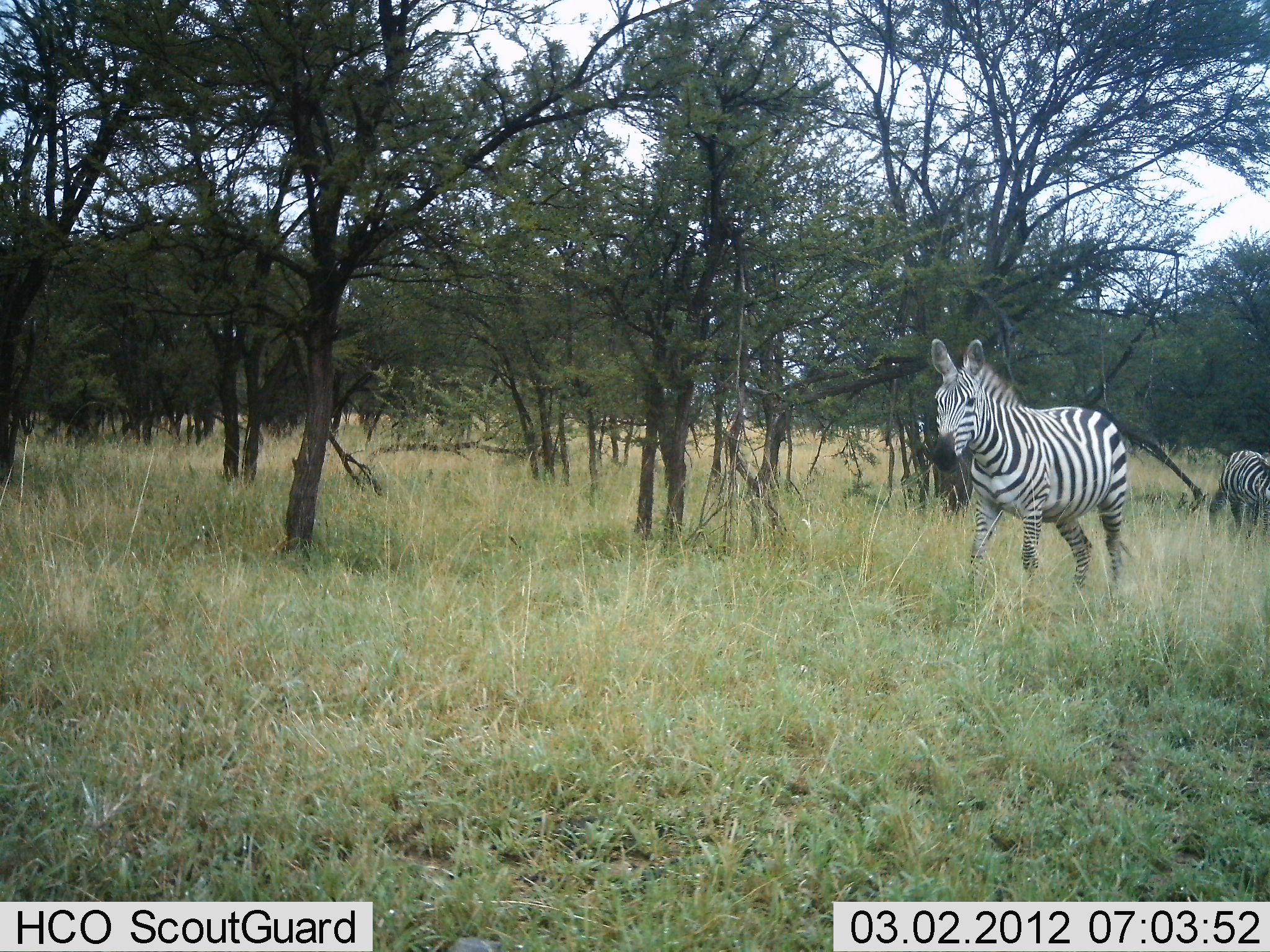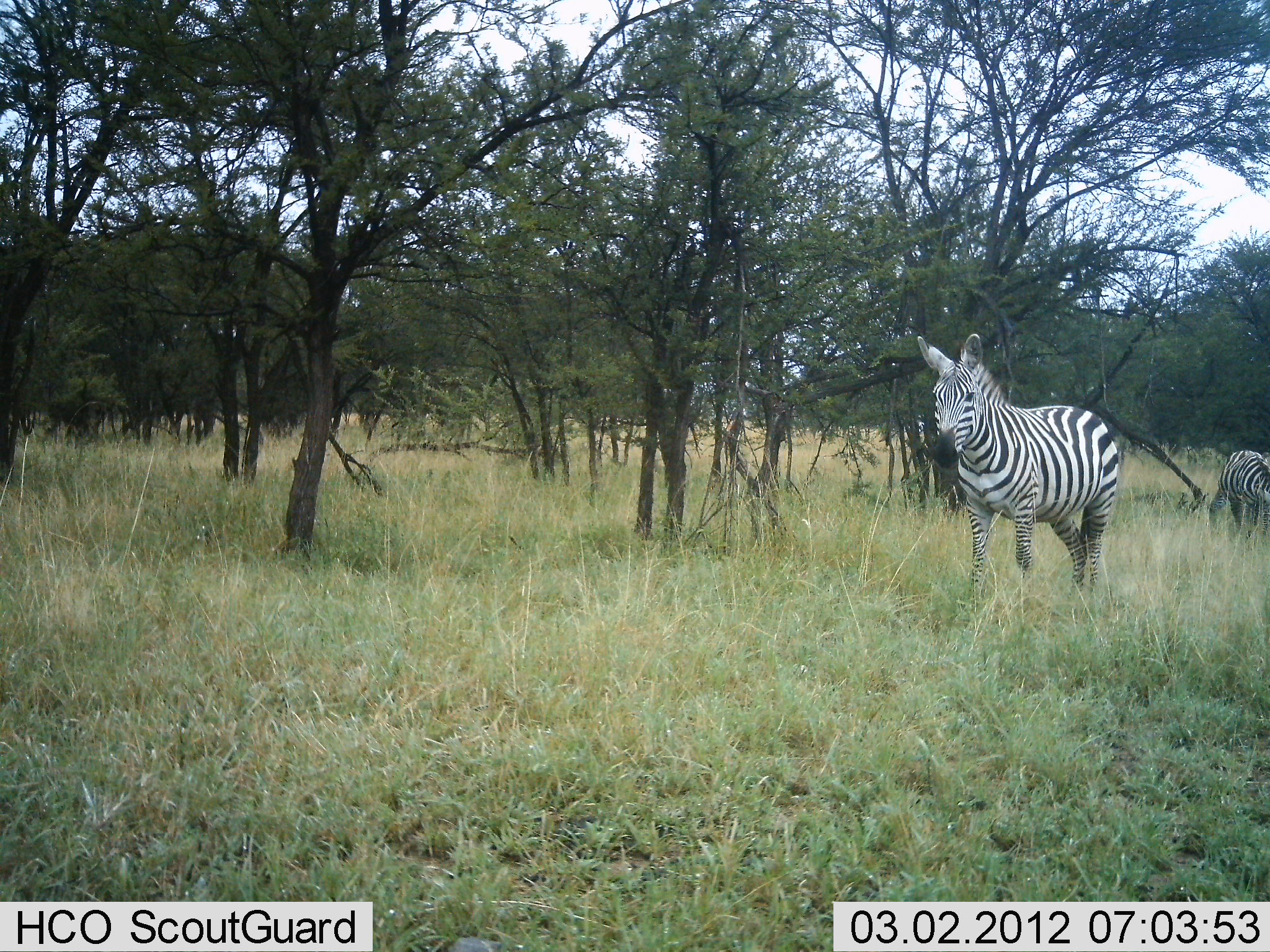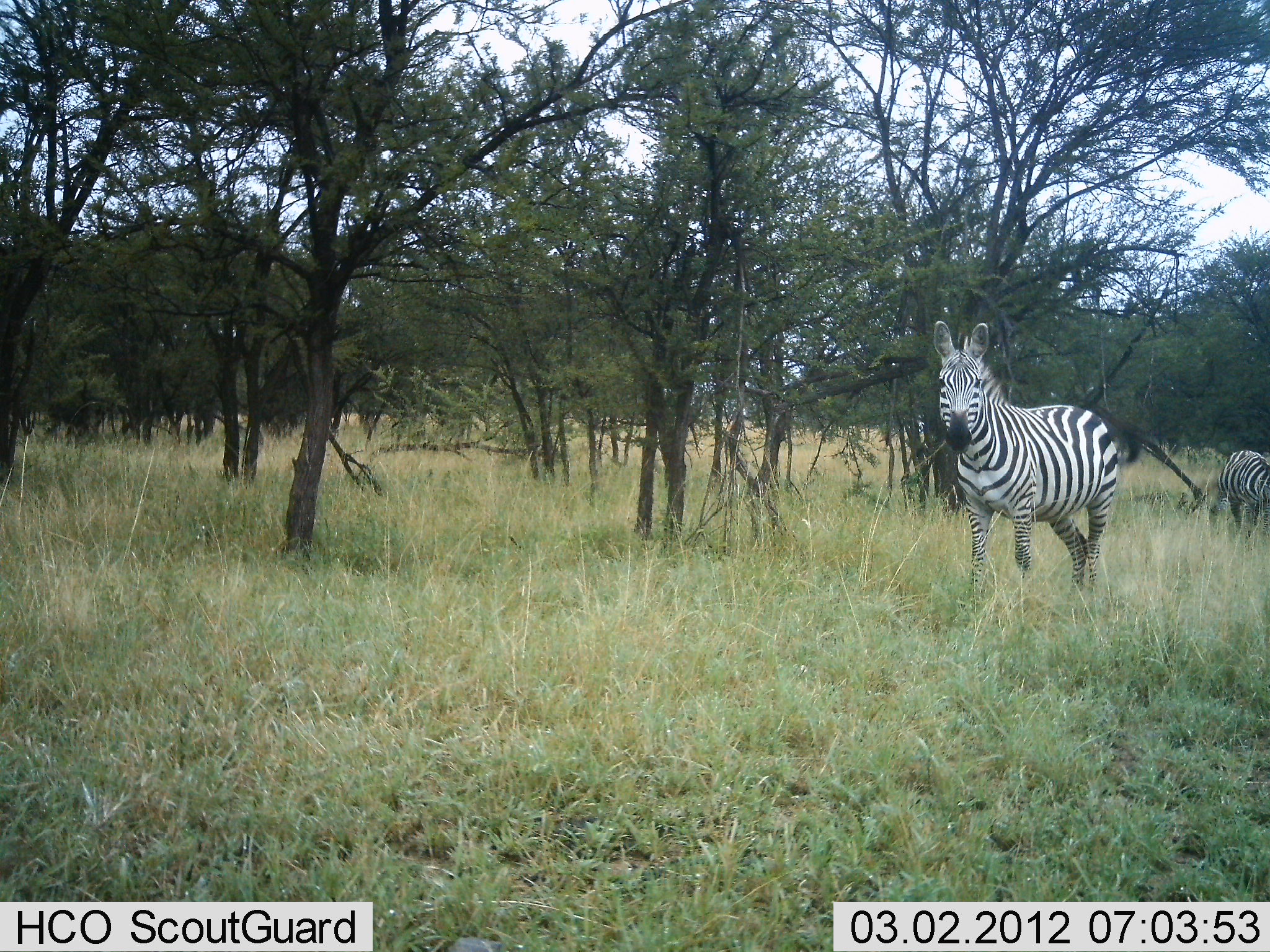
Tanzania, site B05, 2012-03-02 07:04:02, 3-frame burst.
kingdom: Animalia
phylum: Chordata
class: Mammalia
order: Perissodactyla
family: Equidae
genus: Equus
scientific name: Equus quagga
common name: plains zebra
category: zebra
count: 2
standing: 72%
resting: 0%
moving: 33%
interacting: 0%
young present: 6%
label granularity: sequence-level